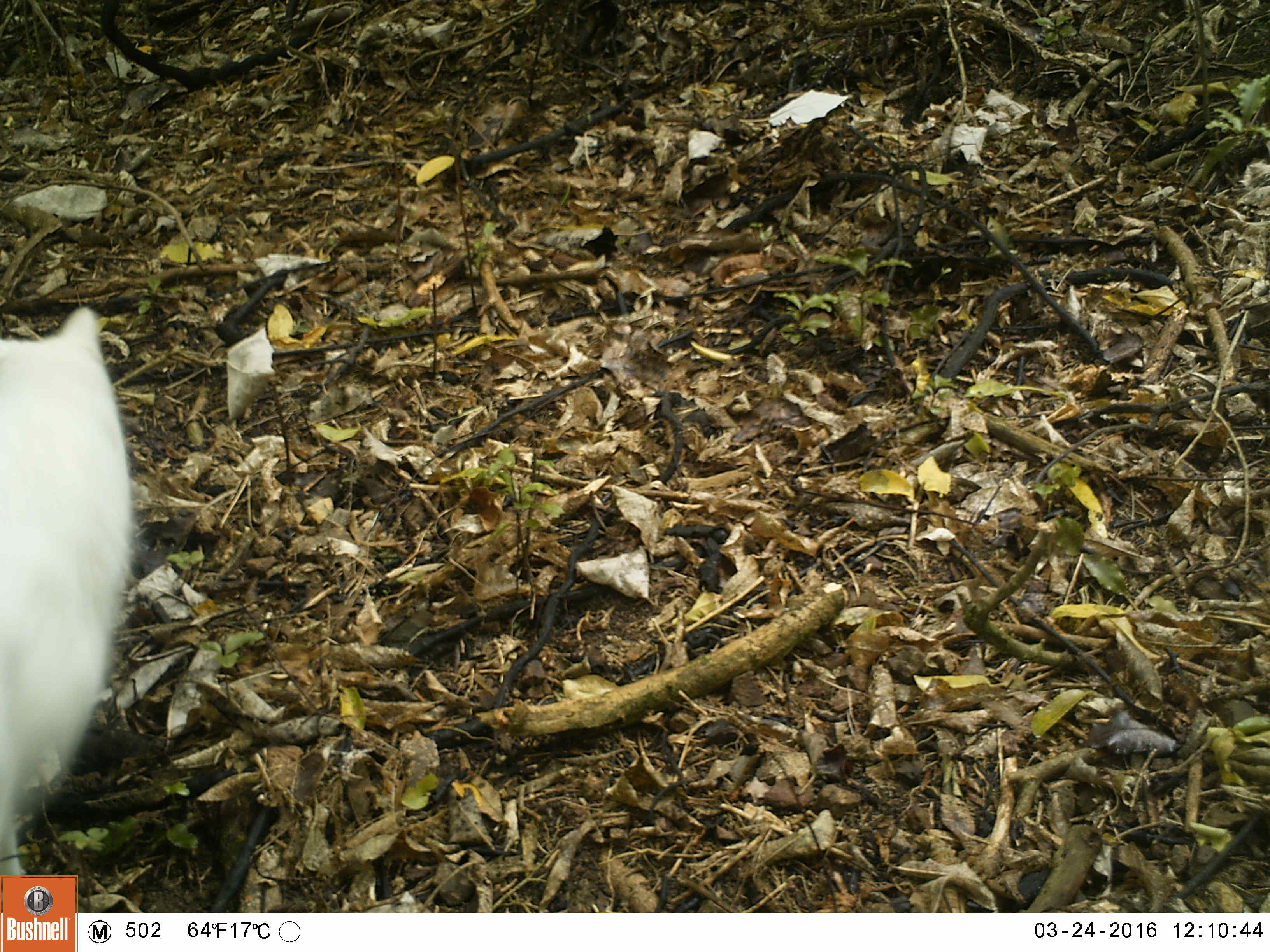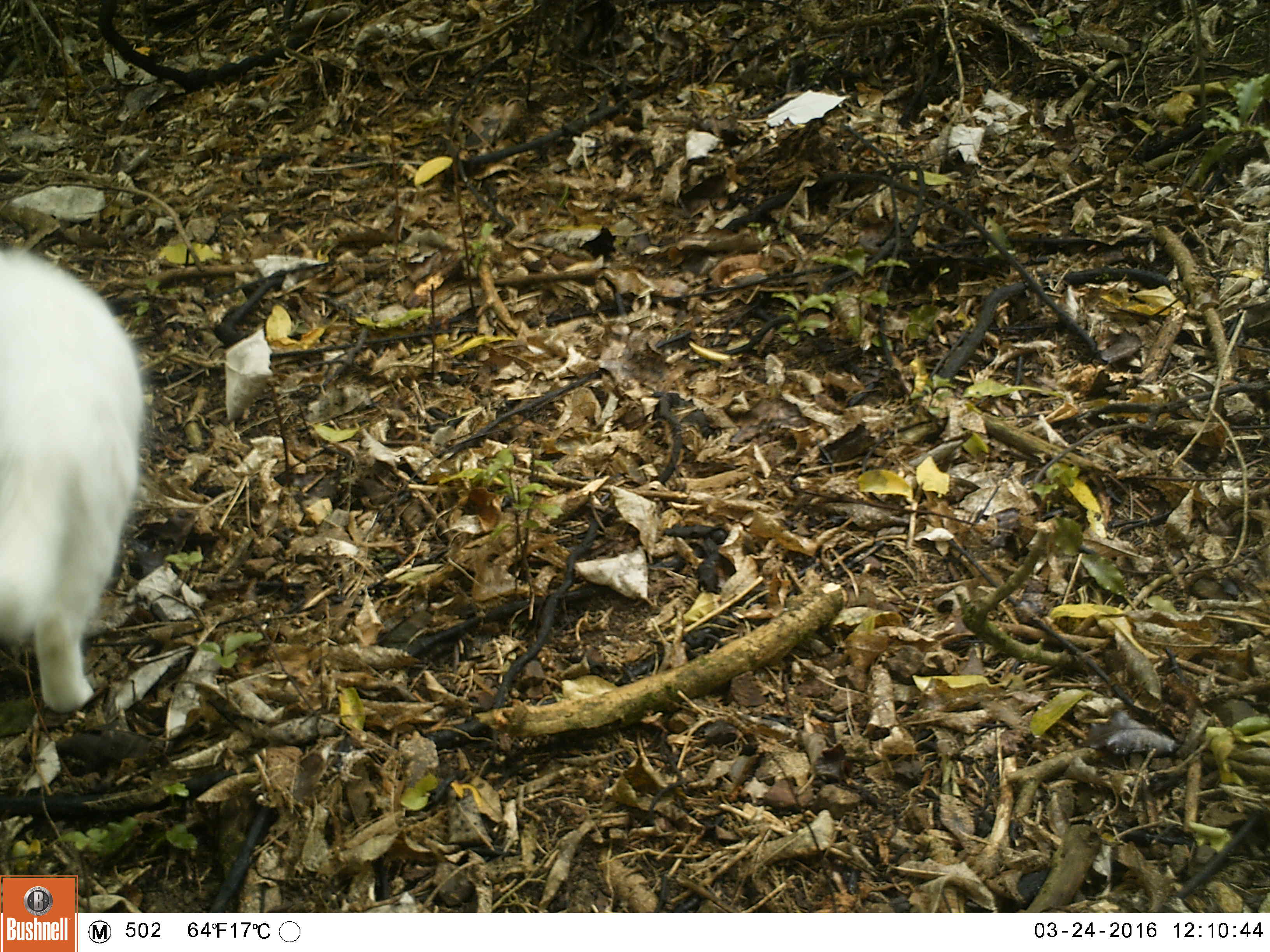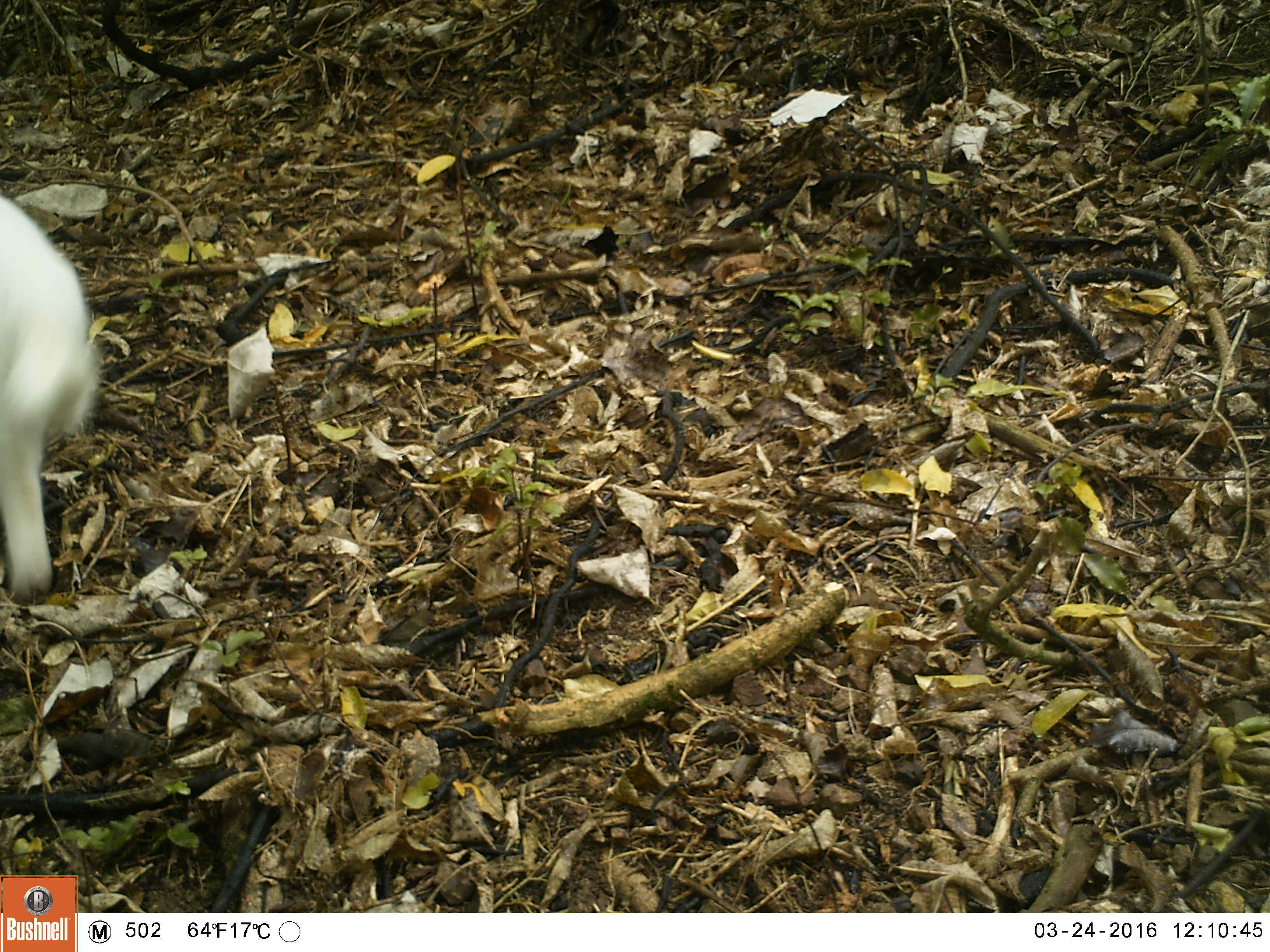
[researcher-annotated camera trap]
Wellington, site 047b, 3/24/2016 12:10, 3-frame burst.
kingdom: Animalia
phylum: Chordata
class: Mammalia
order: Carnivora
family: Felidae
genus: Felis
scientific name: Felis catus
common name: cat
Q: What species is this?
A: Cat (Felis catus).